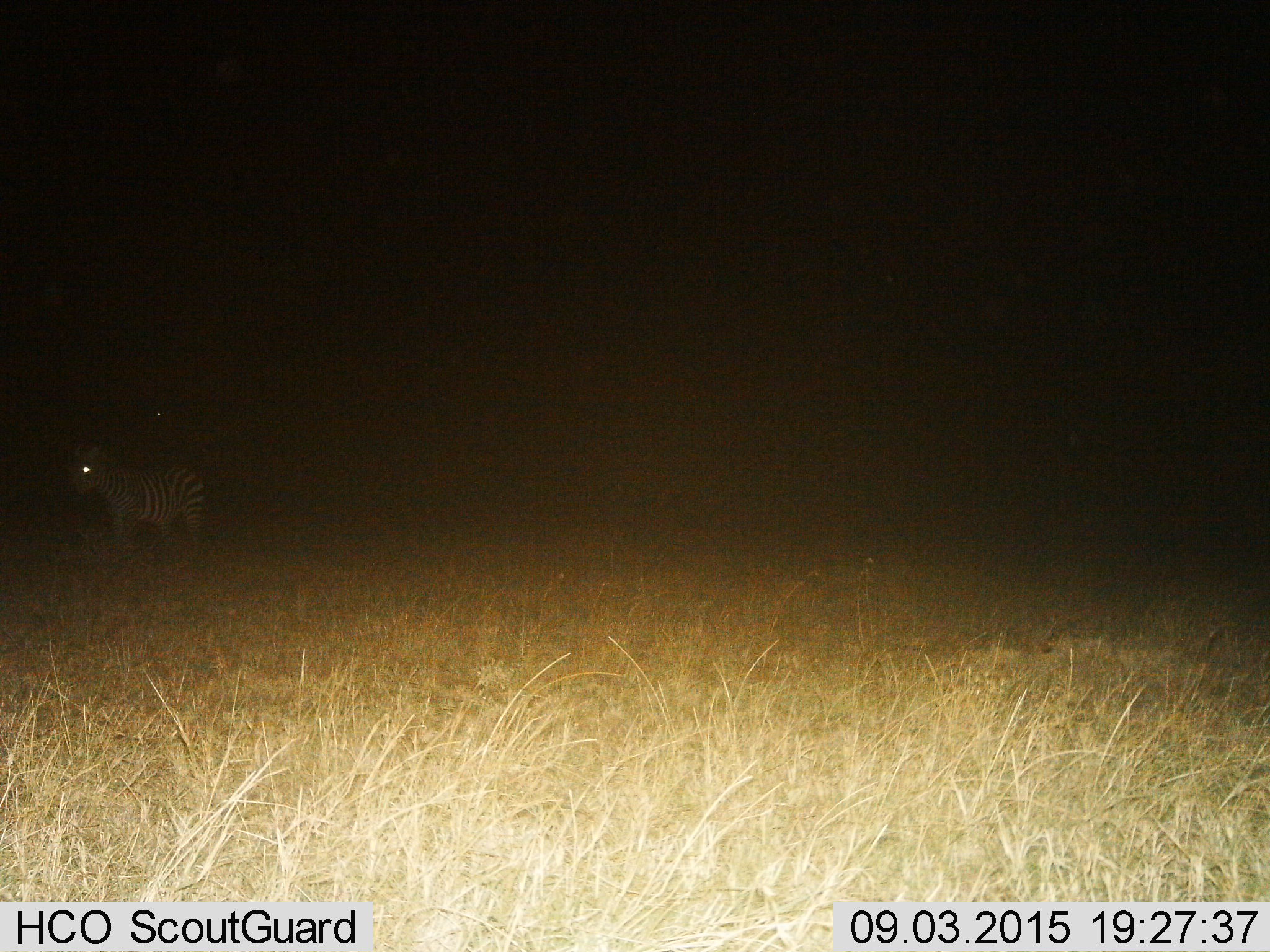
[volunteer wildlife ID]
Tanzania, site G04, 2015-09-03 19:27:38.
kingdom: Animalia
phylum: Chordata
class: Mammalia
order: Perissodactyla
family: Equidae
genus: Equus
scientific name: Equus quagga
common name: plains zebra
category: zebra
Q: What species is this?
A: Zebra (plains zebra) (Equus quagga).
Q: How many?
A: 1.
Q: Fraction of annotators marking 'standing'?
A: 92%.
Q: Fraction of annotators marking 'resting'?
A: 0%.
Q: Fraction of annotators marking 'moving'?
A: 8%.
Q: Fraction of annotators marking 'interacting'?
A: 0%.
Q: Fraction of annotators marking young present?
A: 0%.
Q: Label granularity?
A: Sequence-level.